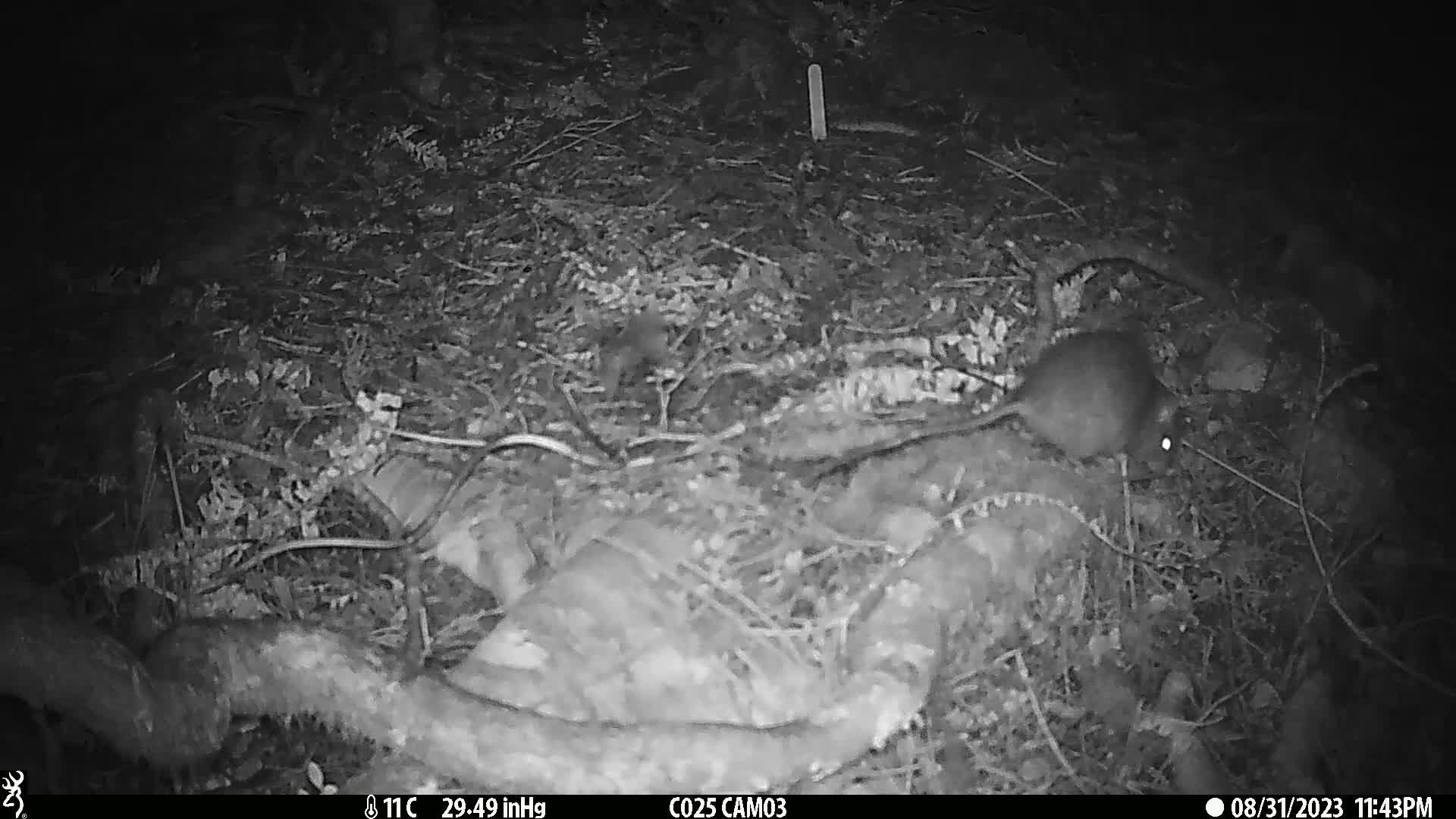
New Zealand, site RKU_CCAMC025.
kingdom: Animalia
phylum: Chordata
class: Mammalia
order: Rodentia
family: Muridae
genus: Rattus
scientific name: Rattus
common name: rat